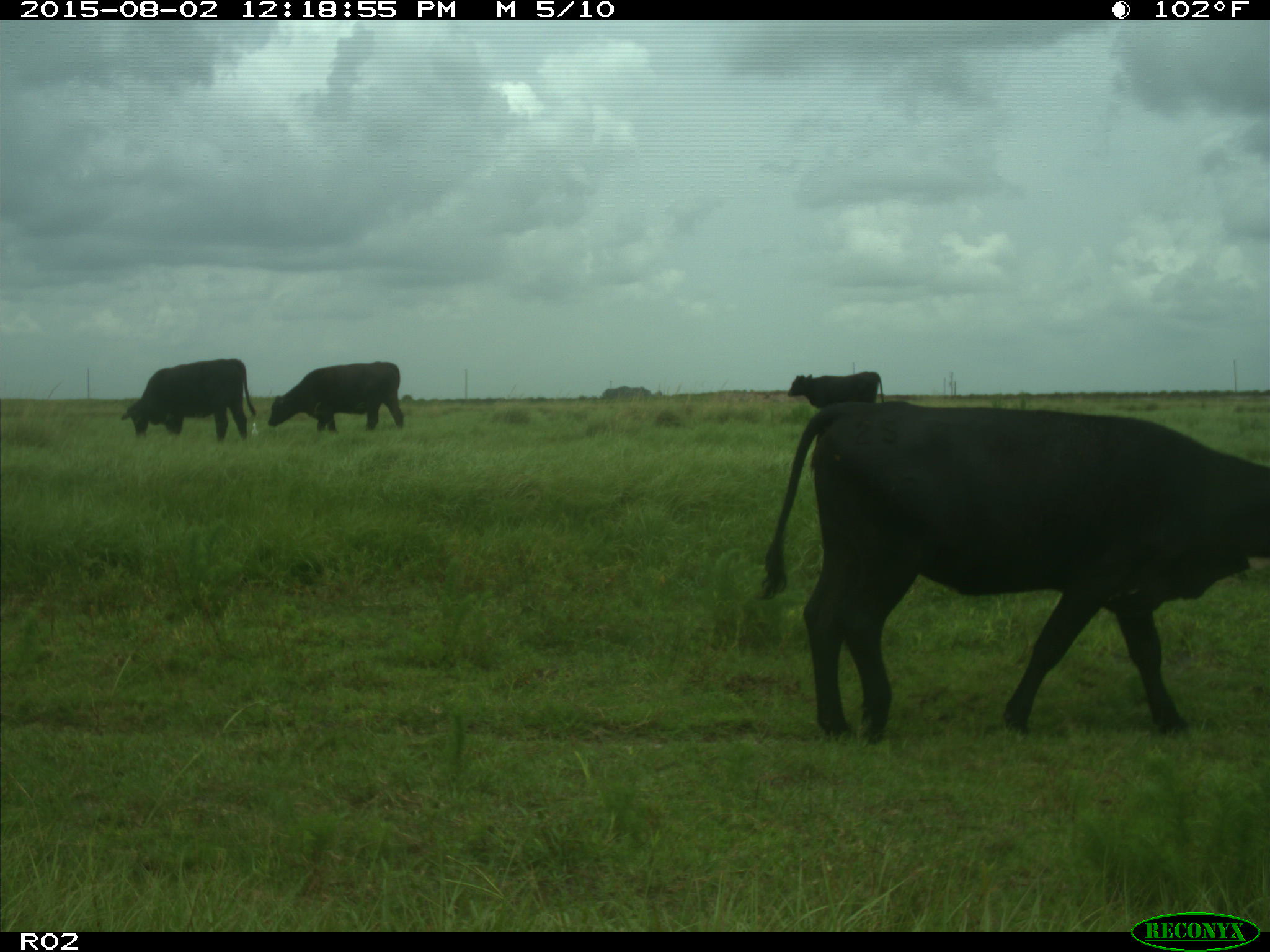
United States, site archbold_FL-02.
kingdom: Animalia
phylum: Chordata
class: Mammalia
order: Artiodactyla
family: Bovidae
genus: Bos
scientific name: Bos taurus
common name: domestic cow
Bos taurus (domestic cow).